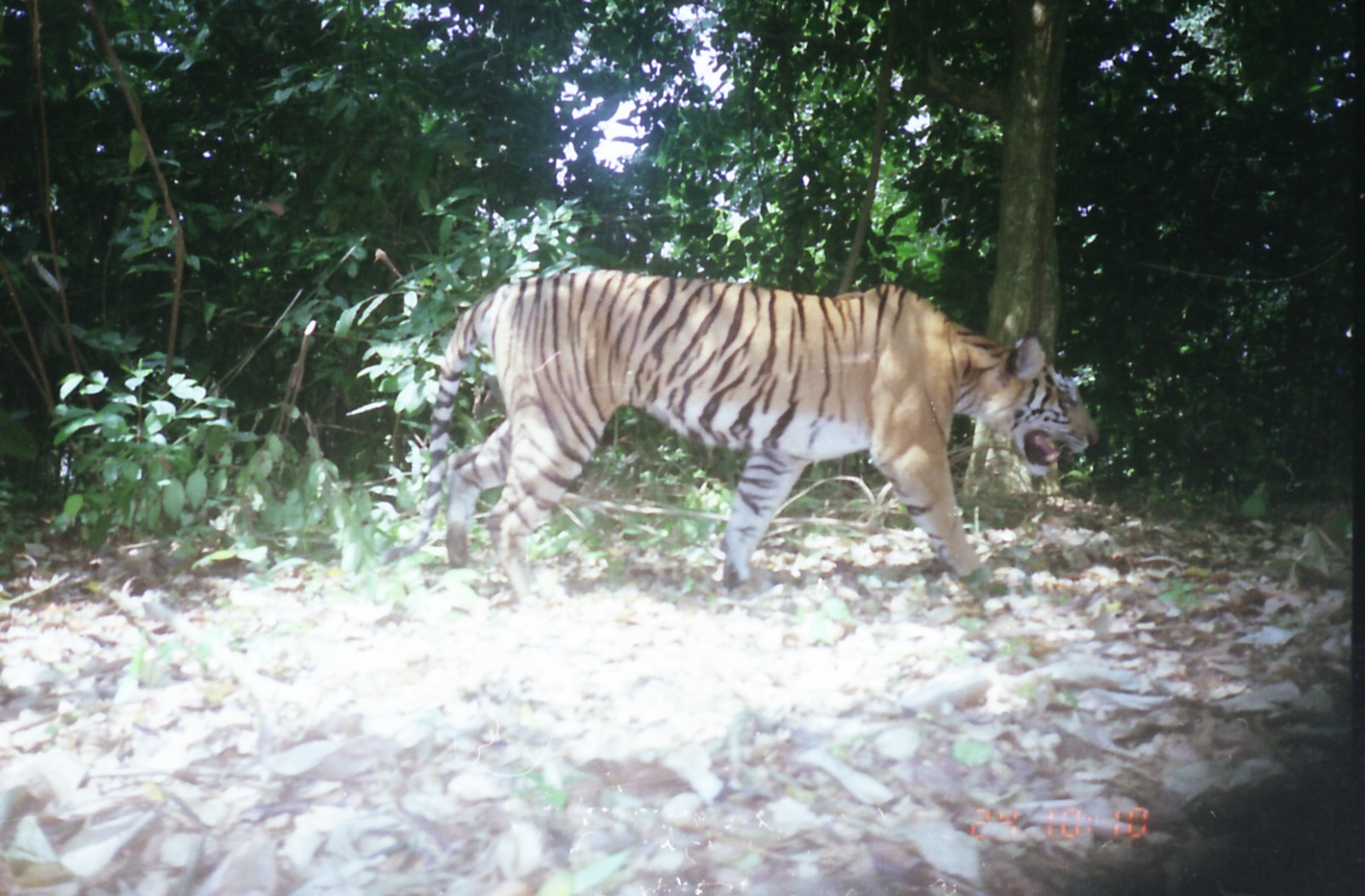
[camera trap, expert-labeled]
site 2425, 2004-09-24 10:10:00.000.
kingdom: Animalia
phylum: Chordata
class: Mammalia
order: Carnivora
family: Felidae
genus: Panthera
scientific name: Panthera tigris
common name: tiger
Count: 1.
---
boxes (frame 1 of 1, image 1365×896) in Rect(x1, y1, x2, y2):
panthera tigris: Rect(382, 270, 1102, 609)